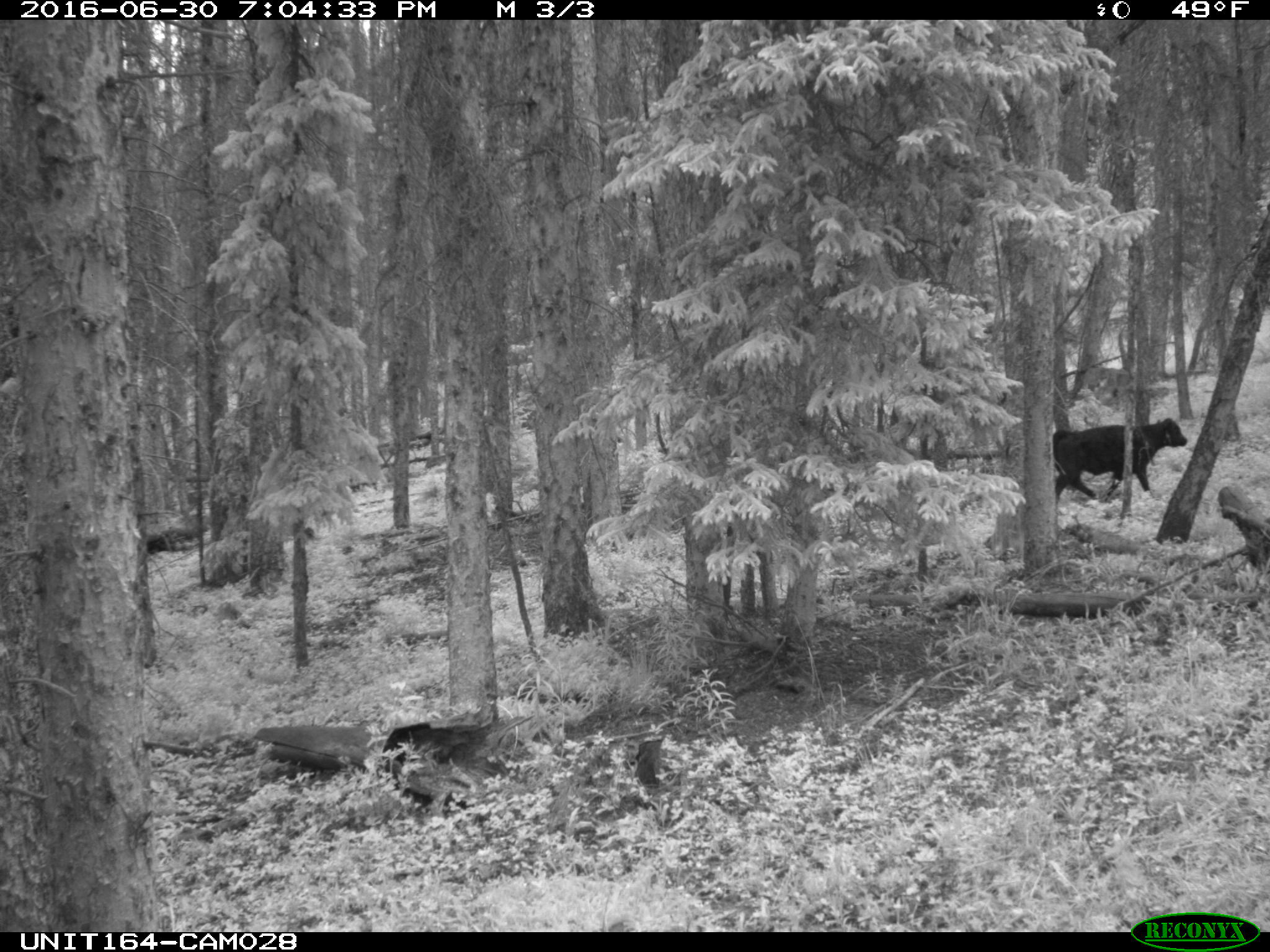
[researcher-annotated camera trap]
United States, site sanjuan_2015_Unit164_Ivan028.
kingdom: Animalia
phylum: Chordata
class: Mammalia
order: Artiodactyla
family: Bovidae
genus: Bos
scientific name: Bos taurus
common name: domestic cow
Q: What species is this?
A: Bos taurus (domestic cow).